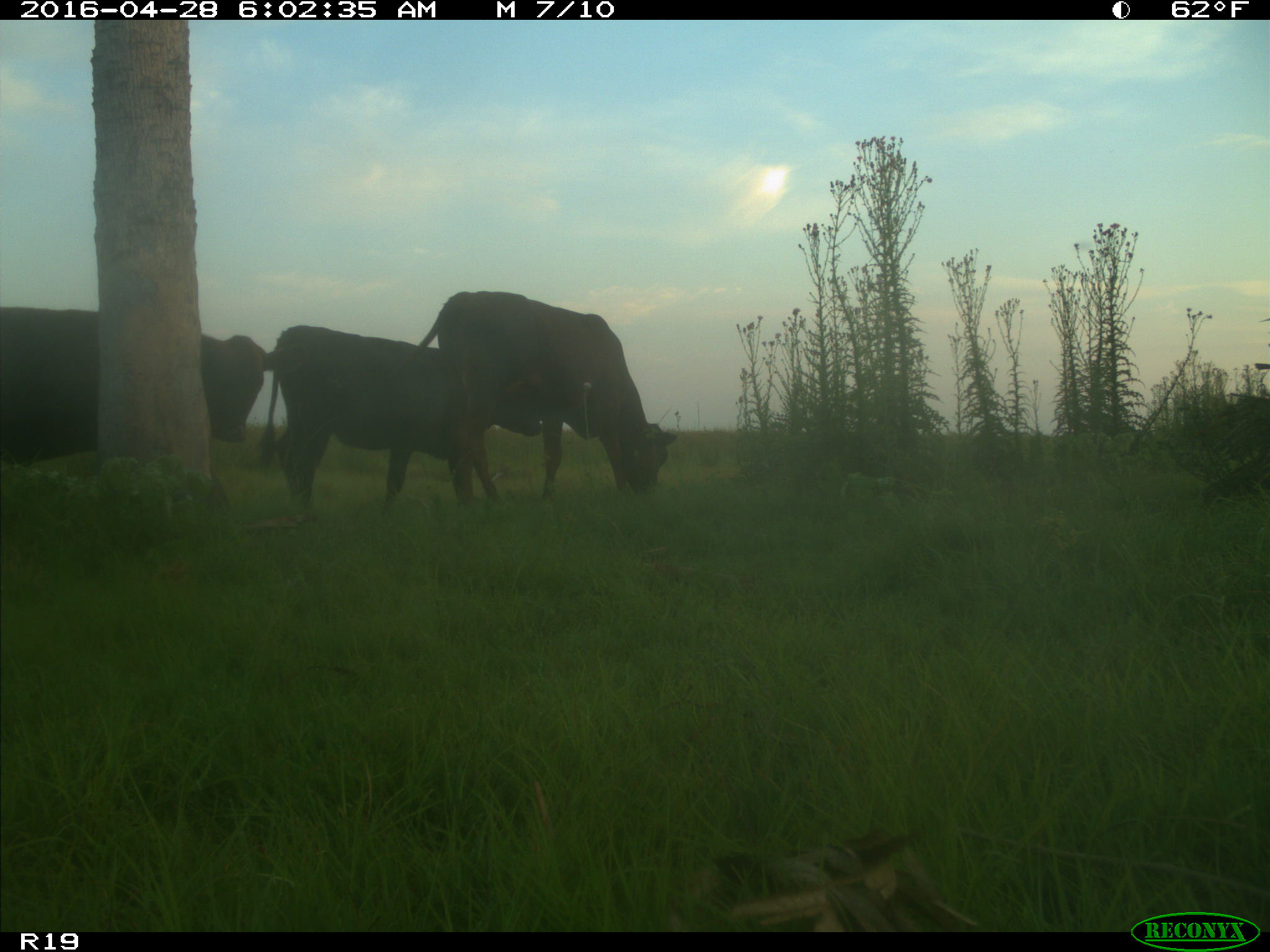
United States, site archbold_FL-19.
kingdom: Animalia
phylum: Chordata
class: Mammalia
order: Artiodactyla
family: Bovidae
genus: Bos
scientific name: Bos taurus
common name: domestic cow